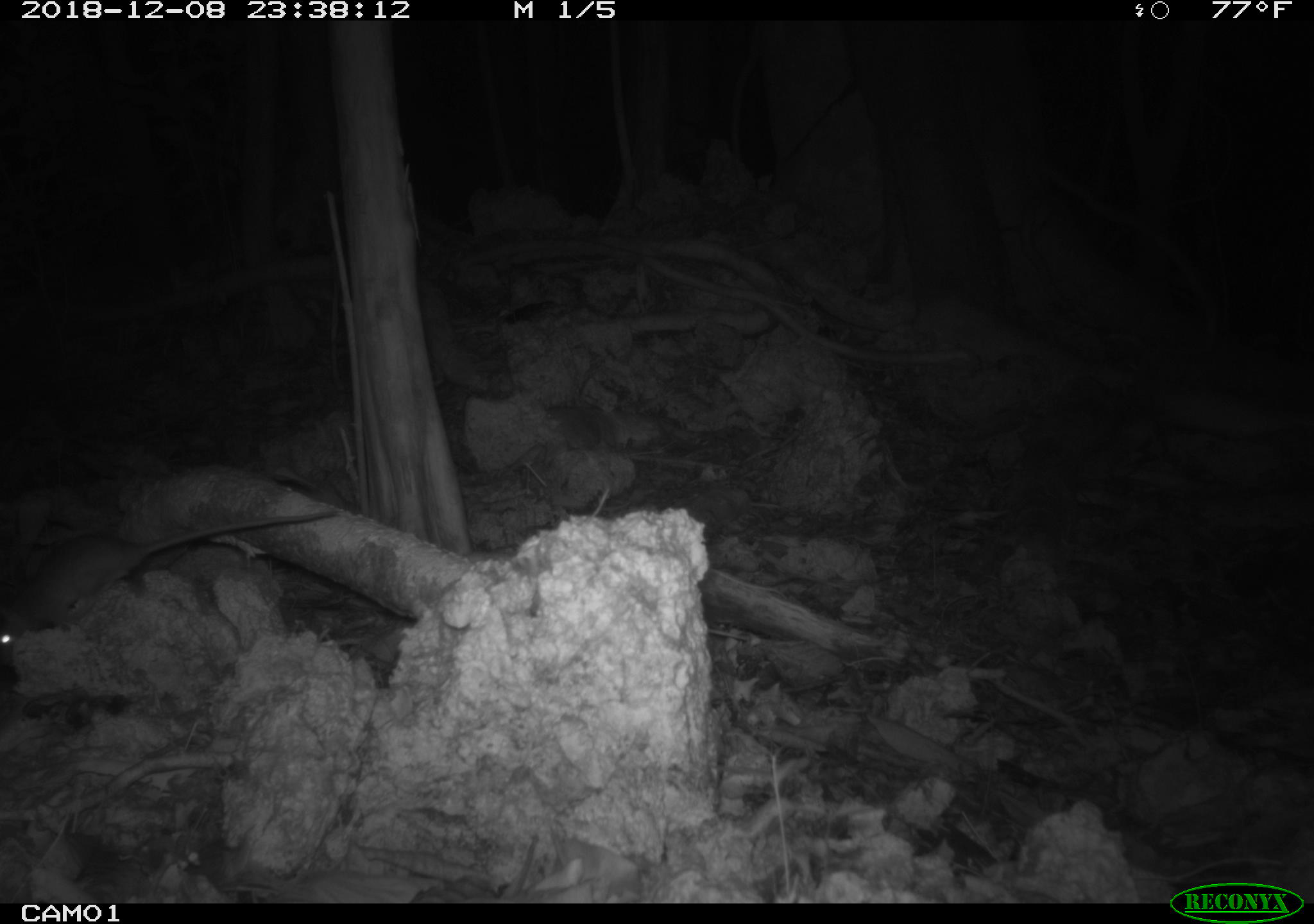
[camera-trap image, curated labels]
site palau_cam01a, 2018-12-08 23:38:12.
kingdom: Animalia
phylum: Chordata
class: Mammalia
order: Rodentia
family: Muridae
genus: Rattus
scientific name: Rattus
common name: rat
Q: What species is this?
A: Rat (Rattus).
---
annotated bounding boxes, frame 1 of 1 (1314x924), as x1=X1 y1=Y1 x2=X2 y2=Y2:
rat: x1=0 y1=508 x2=345 y2=670